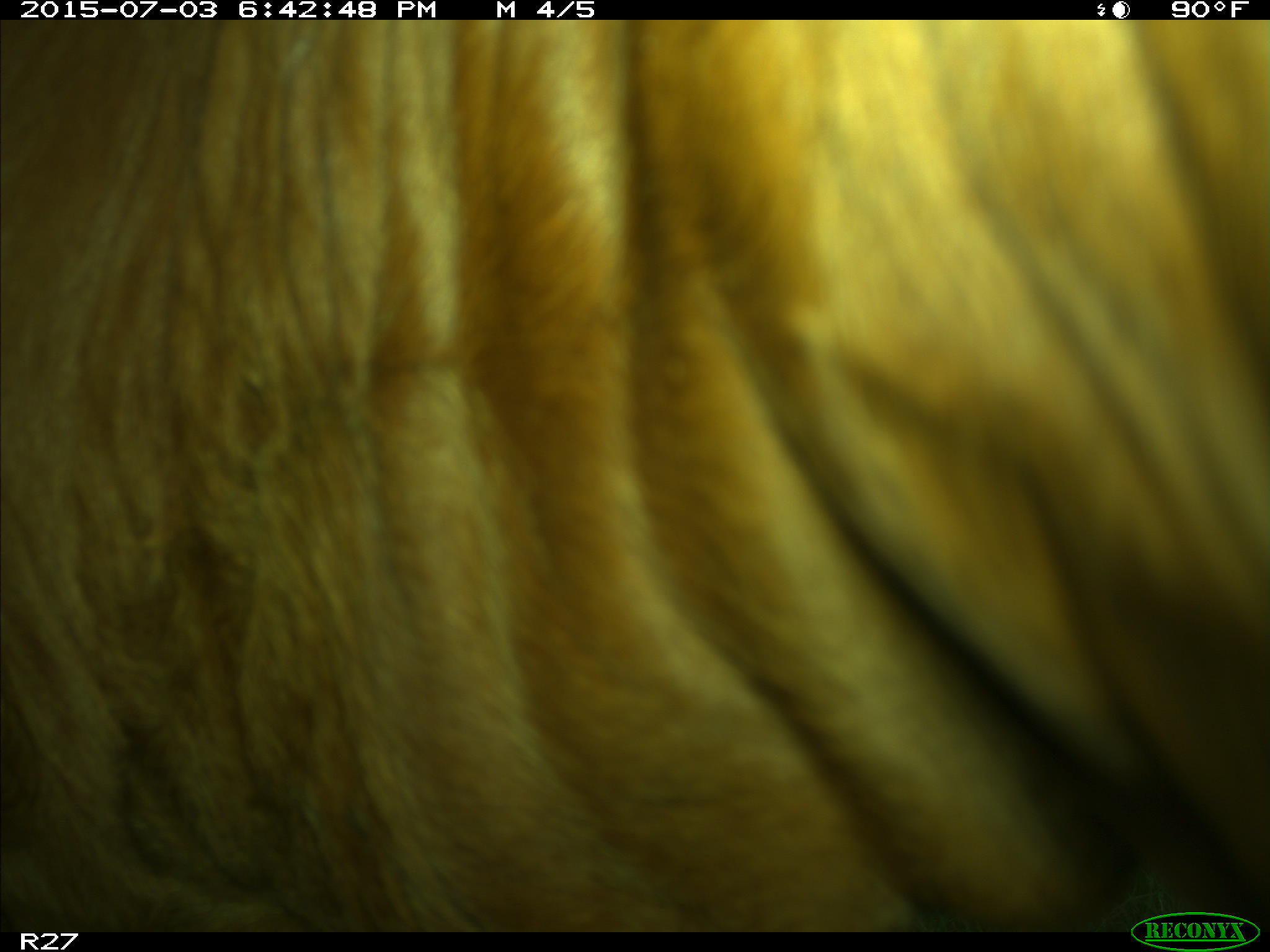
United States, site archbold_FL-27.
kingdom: Animalia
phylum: Chordata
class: Mammalia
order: Artiodactyla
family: Bovidae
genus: Bos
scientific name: Bos taurus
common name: domestic cow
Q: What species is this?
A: Bos taurus (domestic cow).